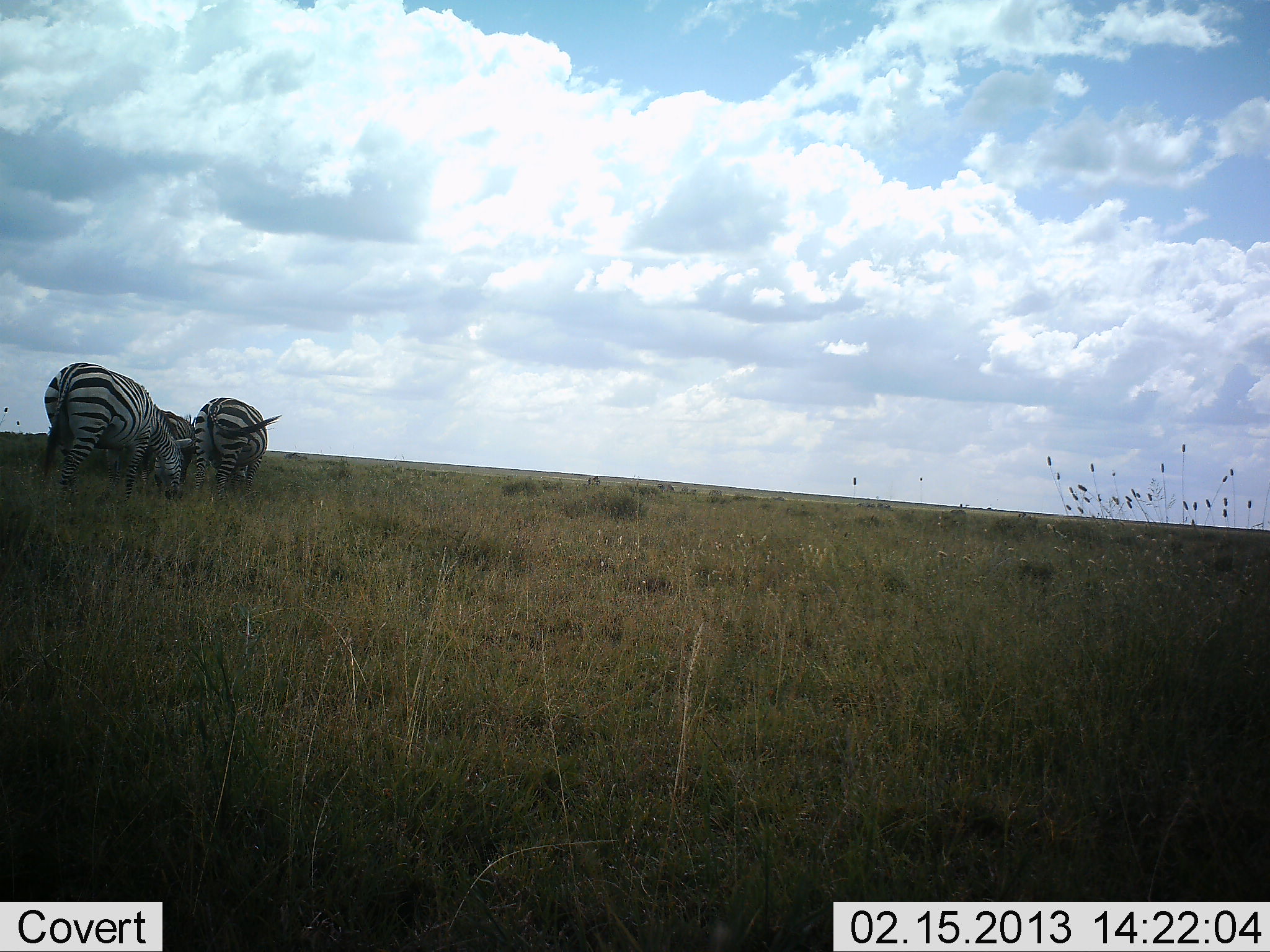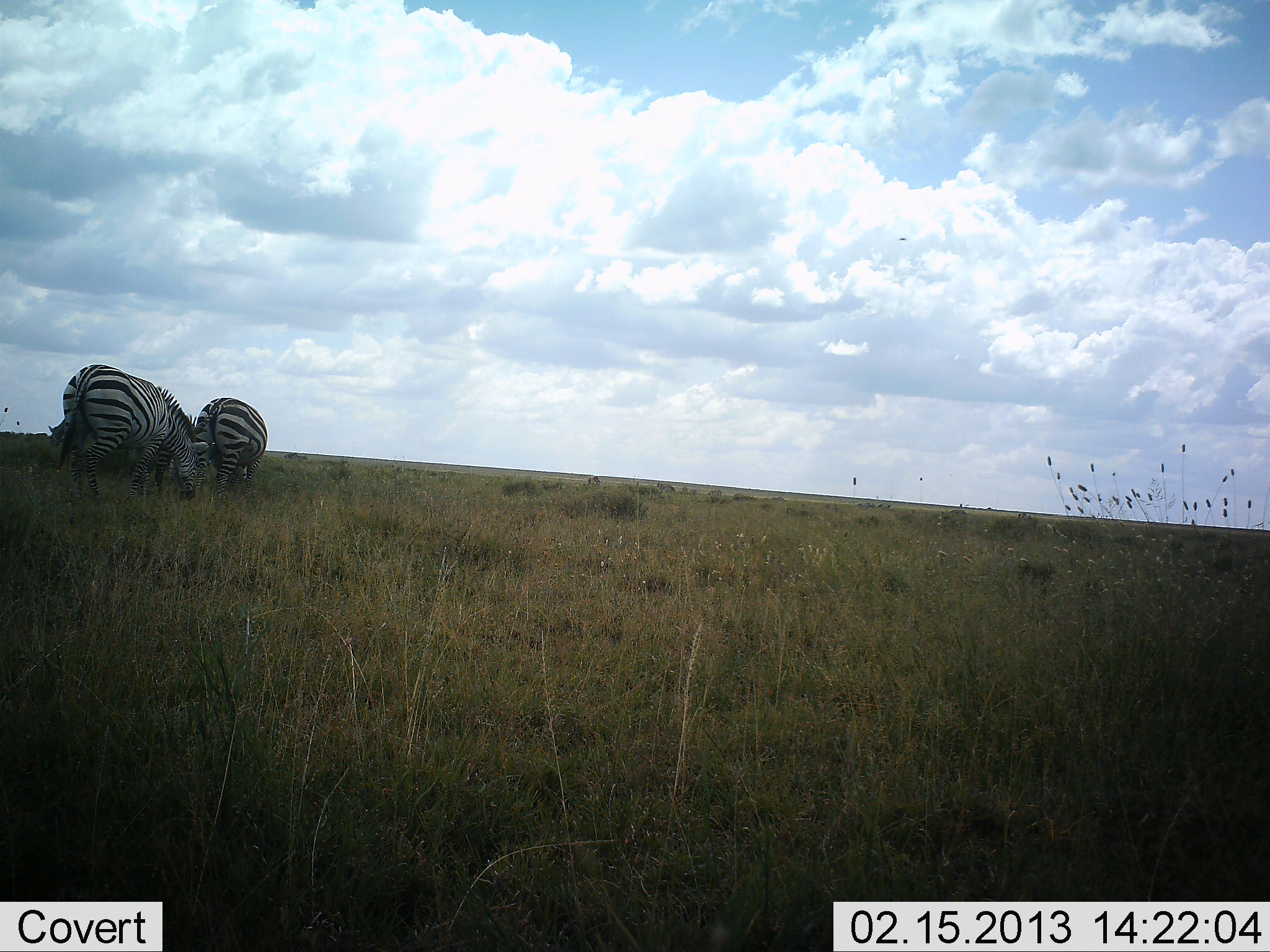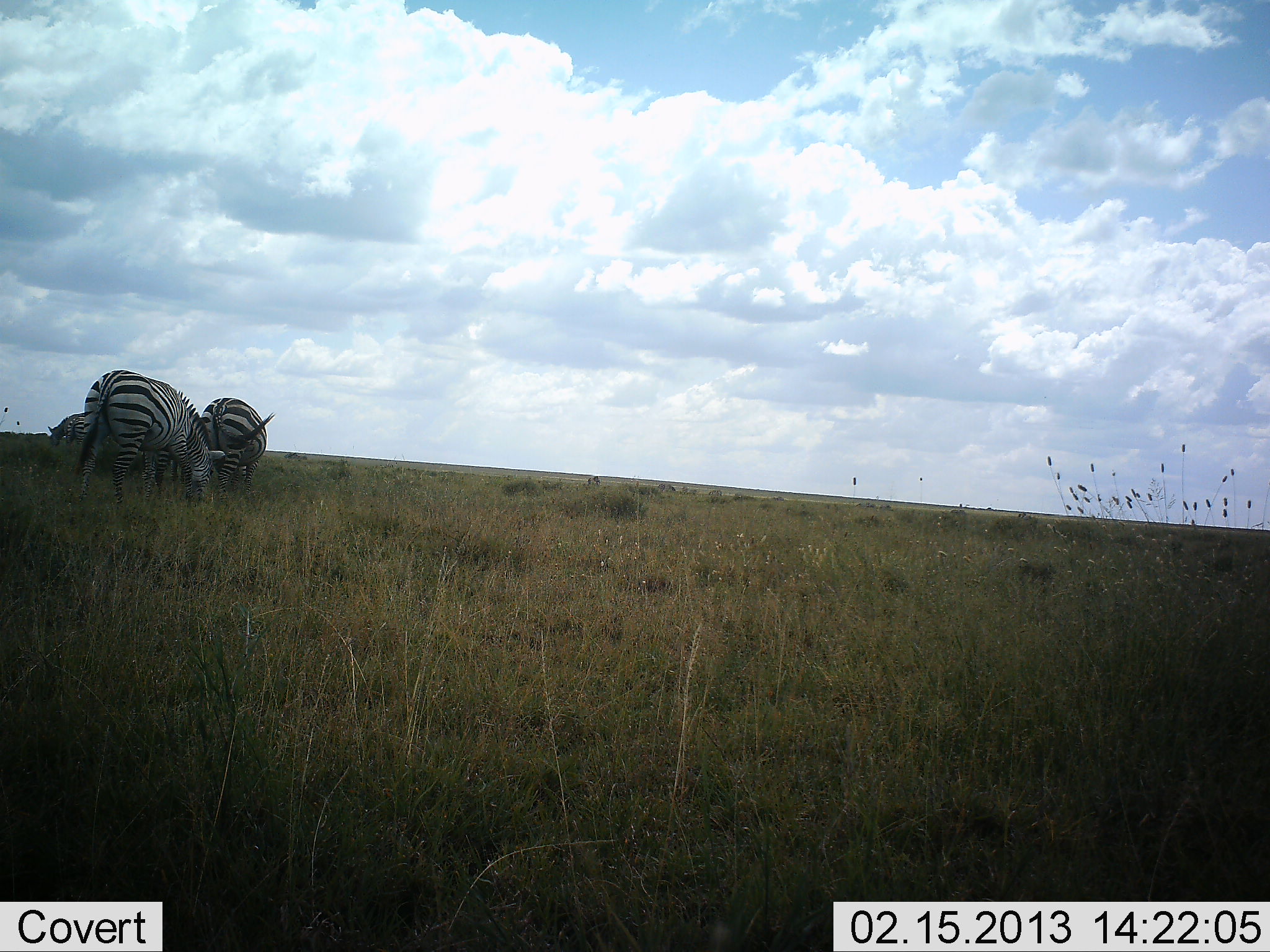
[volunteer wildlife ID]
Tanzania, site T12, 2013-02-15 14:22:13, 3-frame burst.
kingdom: Animalia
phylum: Chordata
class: Mammalia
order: Perissodactyla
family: Equidae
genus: Equus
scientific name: Equus quagga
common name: plains zebra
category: zebra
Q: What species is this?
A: Zebra (plains zebra) (Equus quagga).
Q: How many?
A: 3.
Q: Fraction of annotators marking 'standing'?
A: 27%.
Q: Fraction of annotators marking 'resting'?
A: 0%.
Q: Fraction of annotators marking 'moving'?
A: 16%.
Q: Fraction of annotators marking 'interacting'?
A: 3%.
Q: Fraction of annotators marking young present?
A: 0%.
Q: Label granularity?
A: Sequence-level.